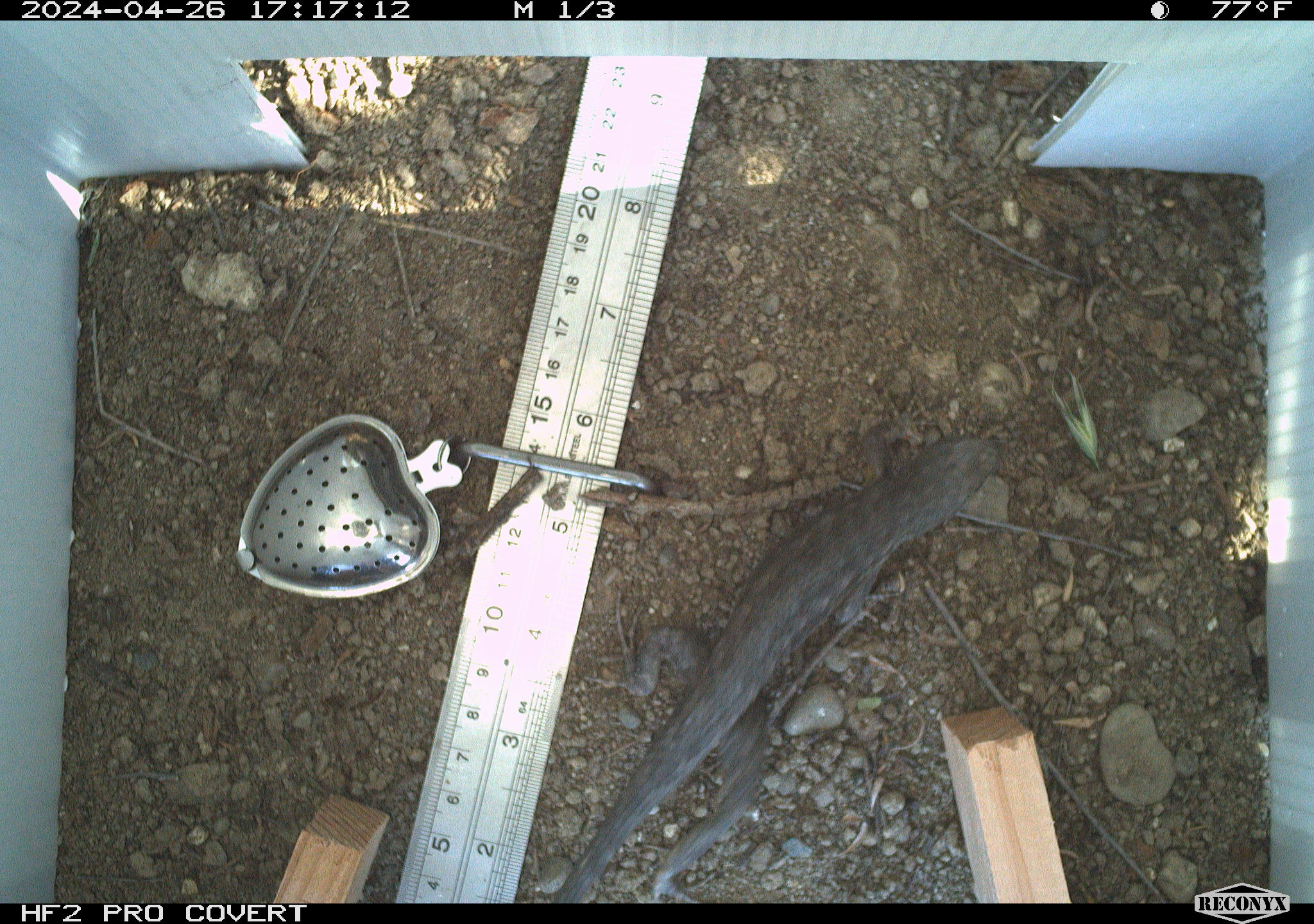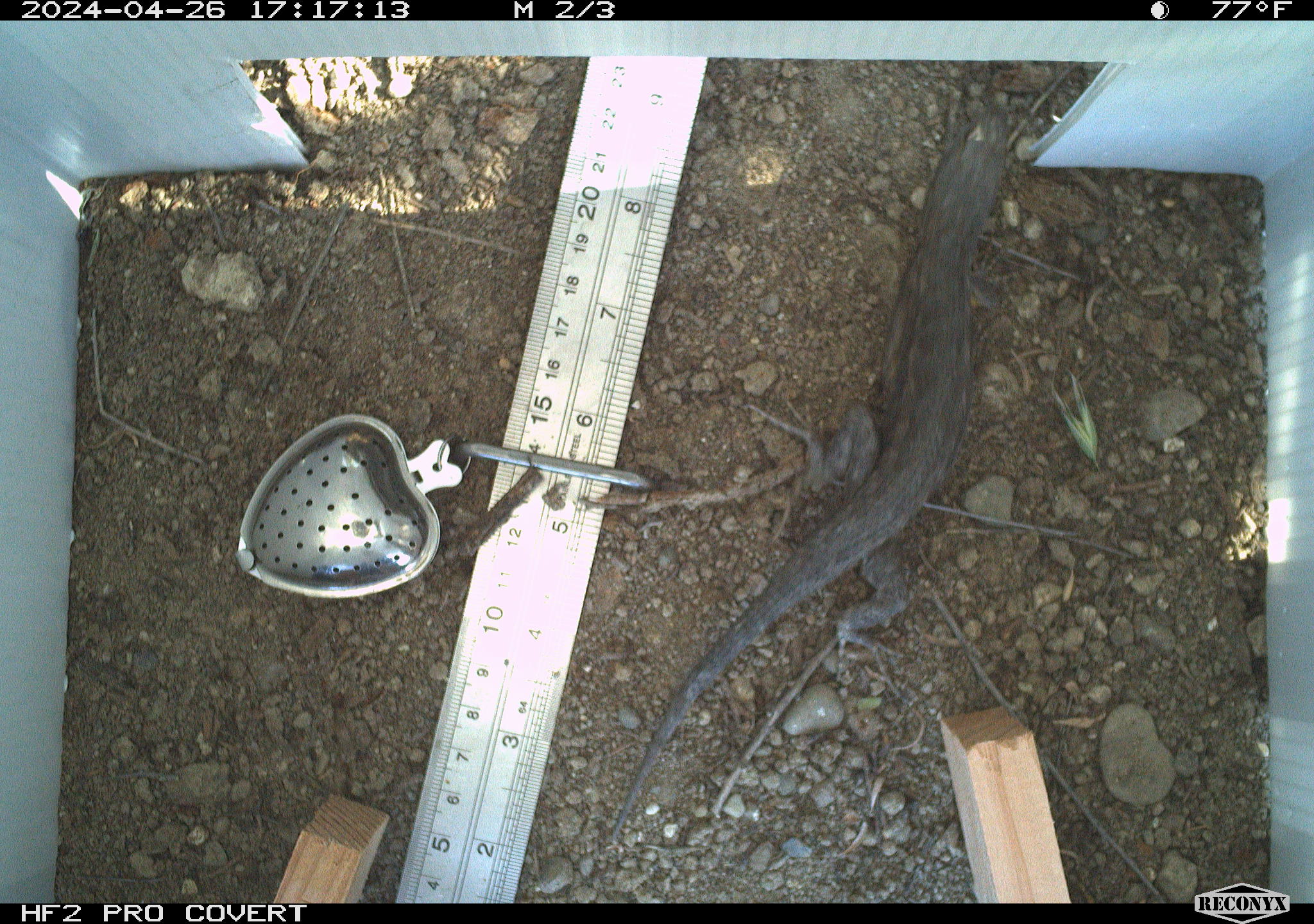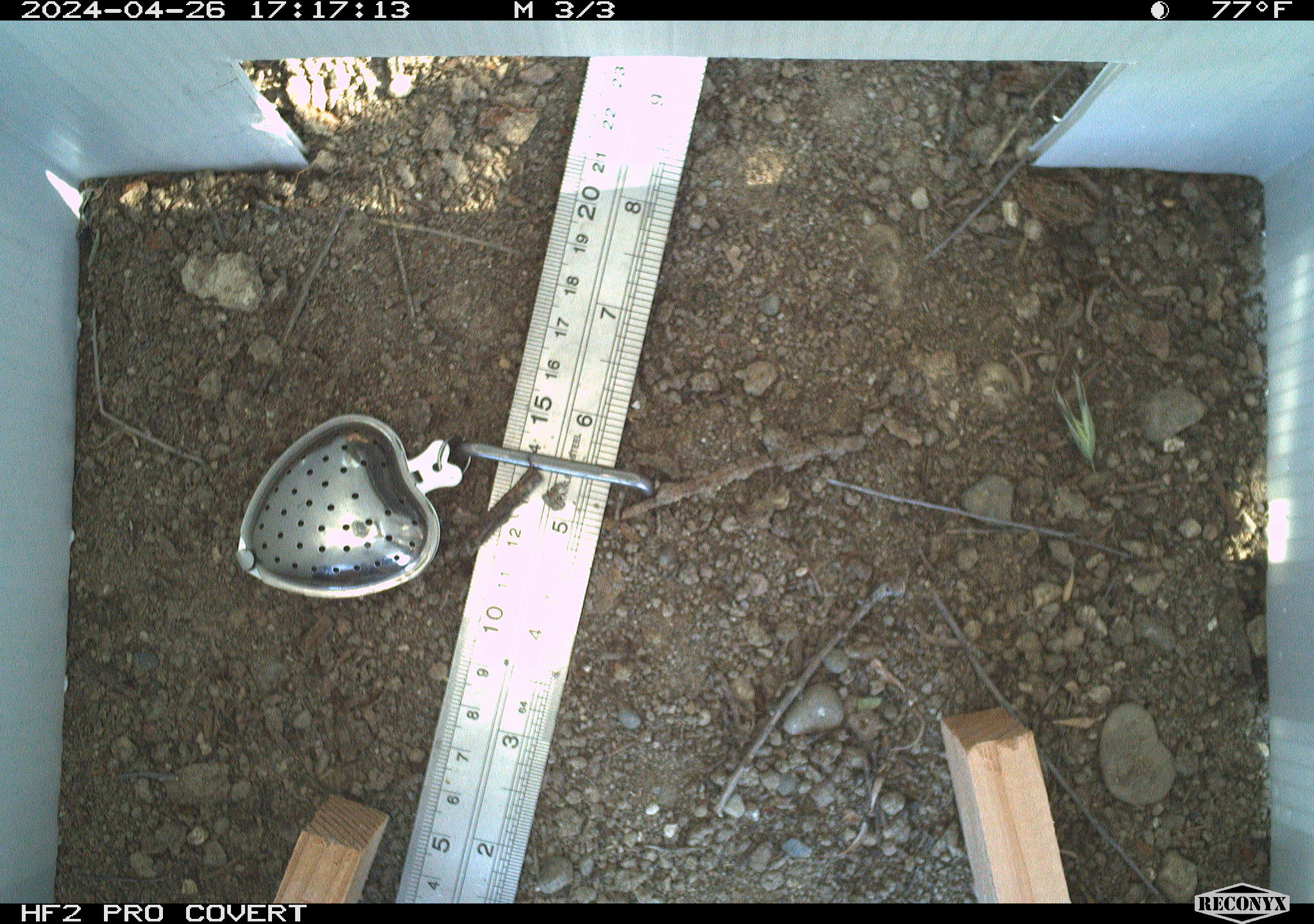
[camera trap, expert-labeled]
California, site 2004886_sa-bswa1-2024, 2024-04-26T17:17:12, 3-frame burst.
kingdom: Animalia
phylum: Chordata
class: Reptilia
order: Squamata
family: Phrynosomatidae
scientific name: Phrynosomatidae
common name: phrynosomatid lizards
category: phrynosomatidae family